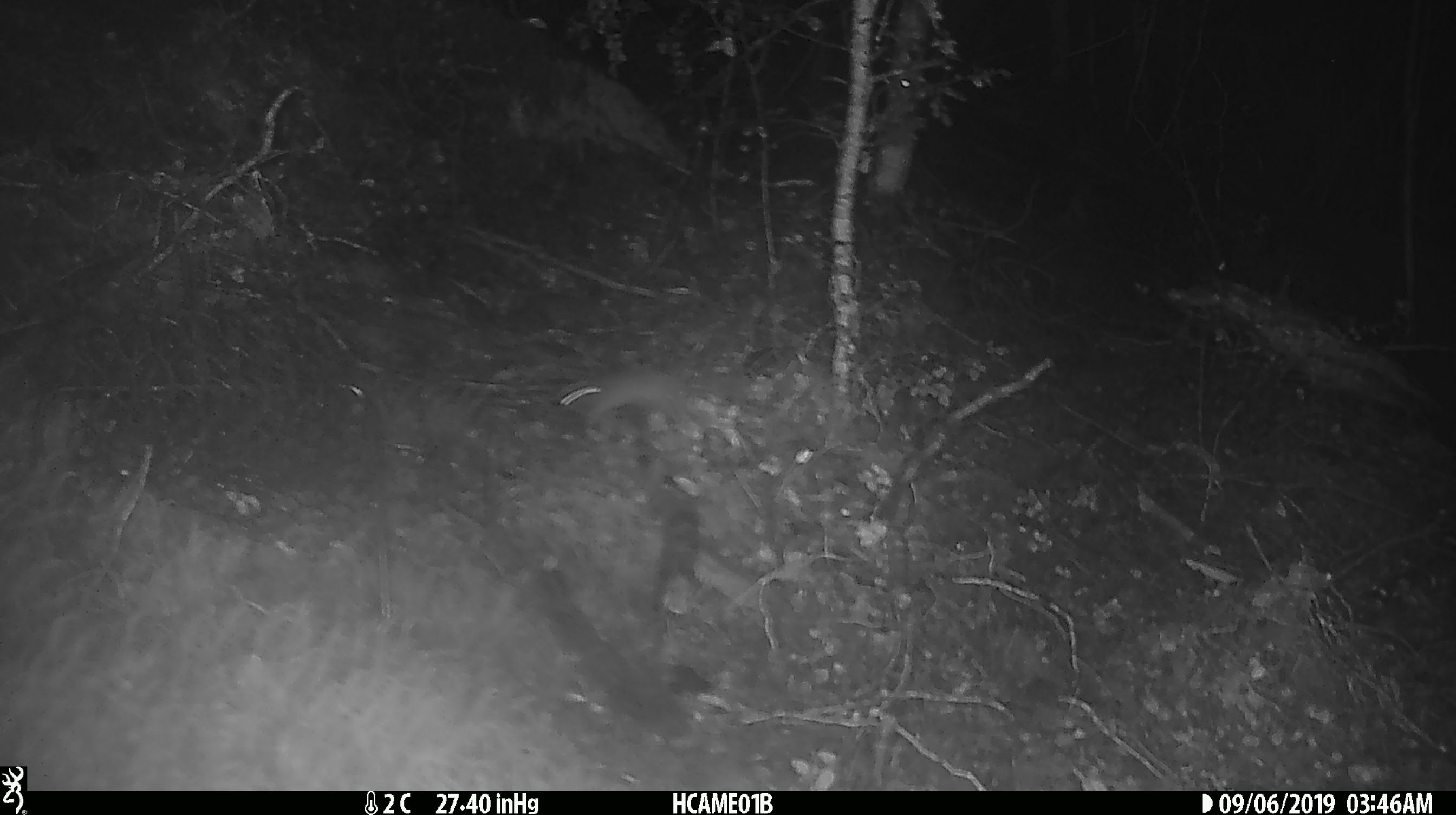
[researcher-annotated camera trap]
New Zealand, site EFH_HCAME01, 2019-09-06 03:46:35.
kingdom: Animalia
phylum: Chordata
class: Mammalia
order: Rodentia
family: Muridae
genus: Mus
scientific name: Mus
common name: mouse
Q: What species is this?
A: Mouse (Mus).